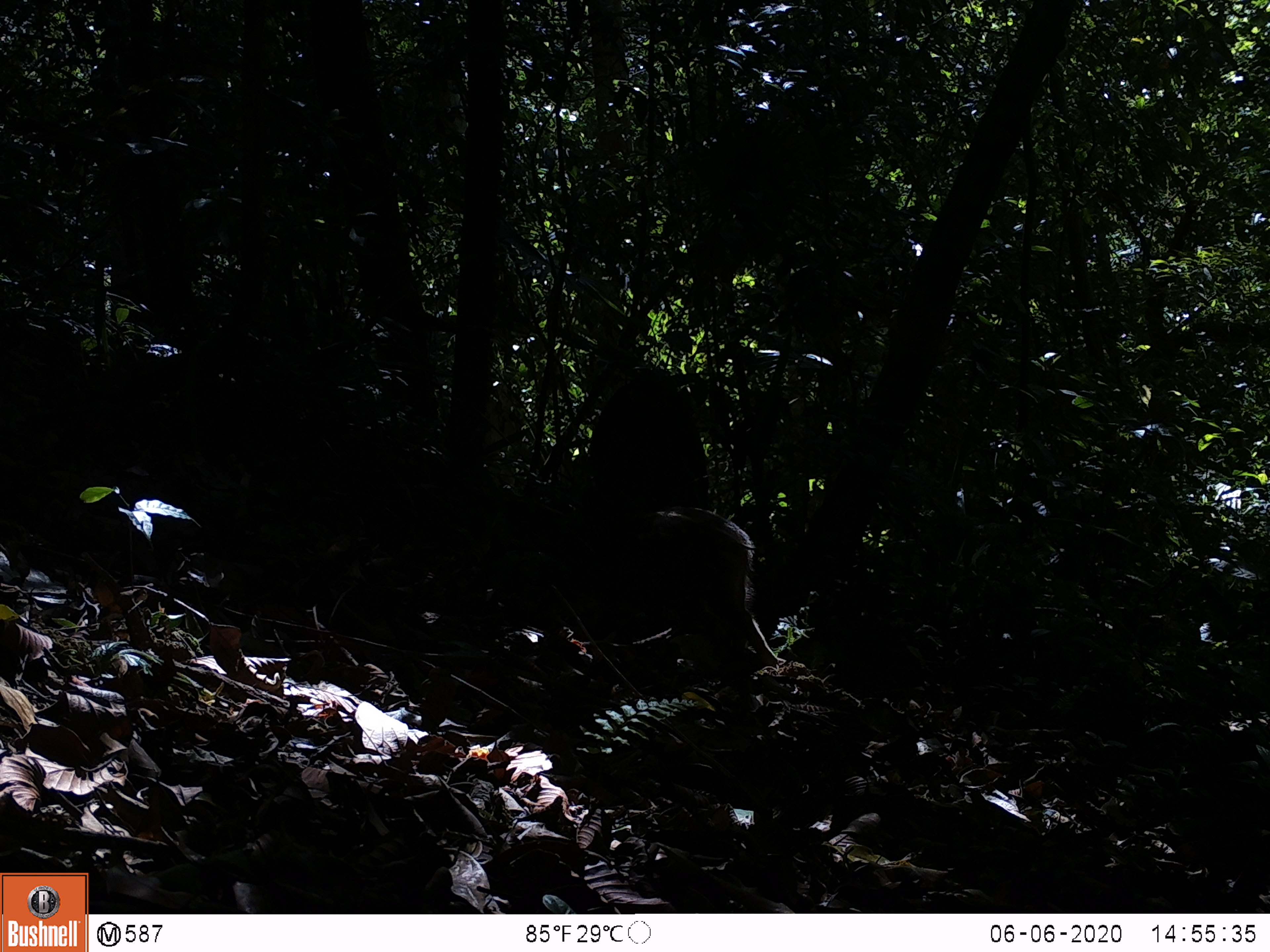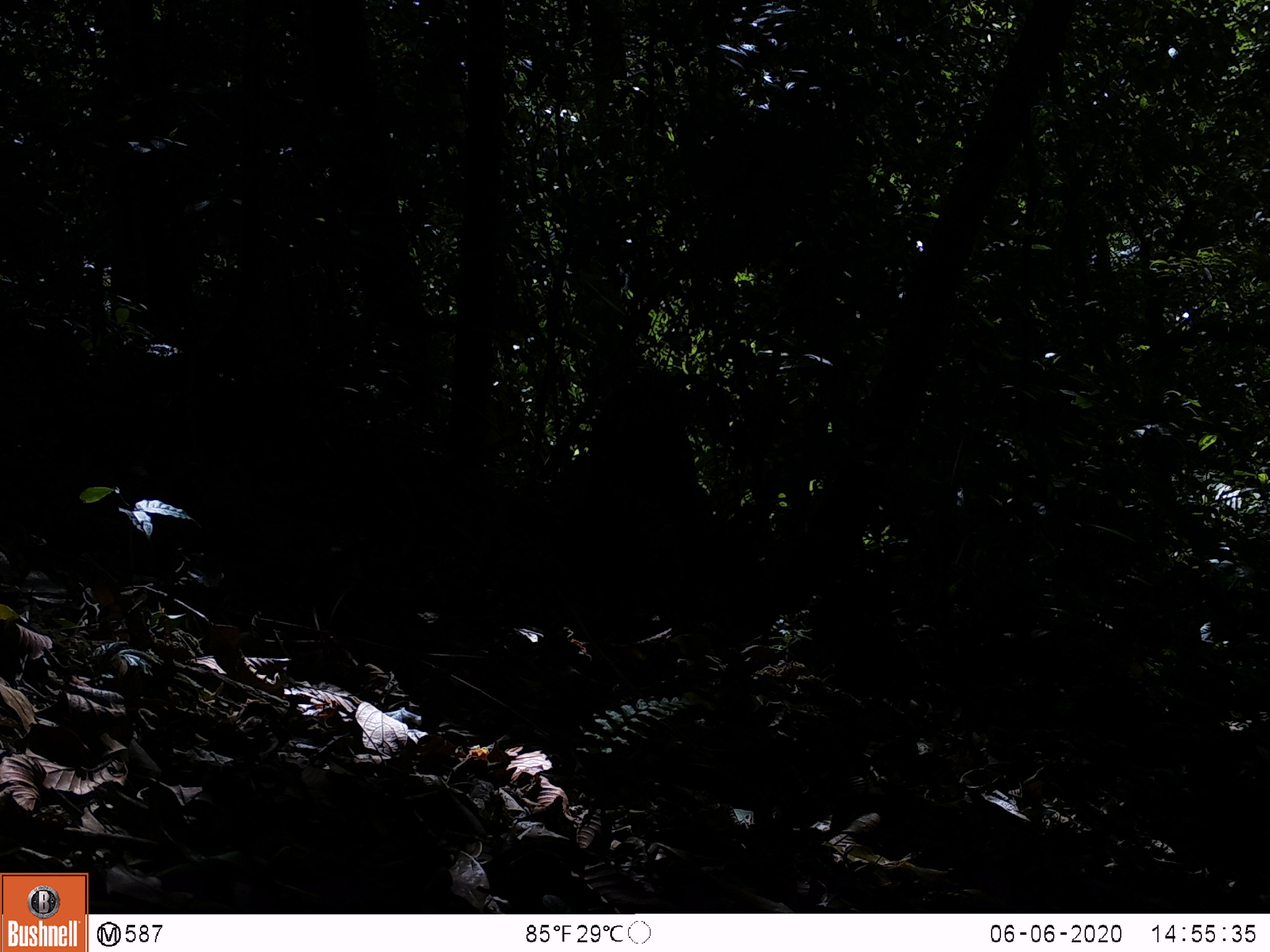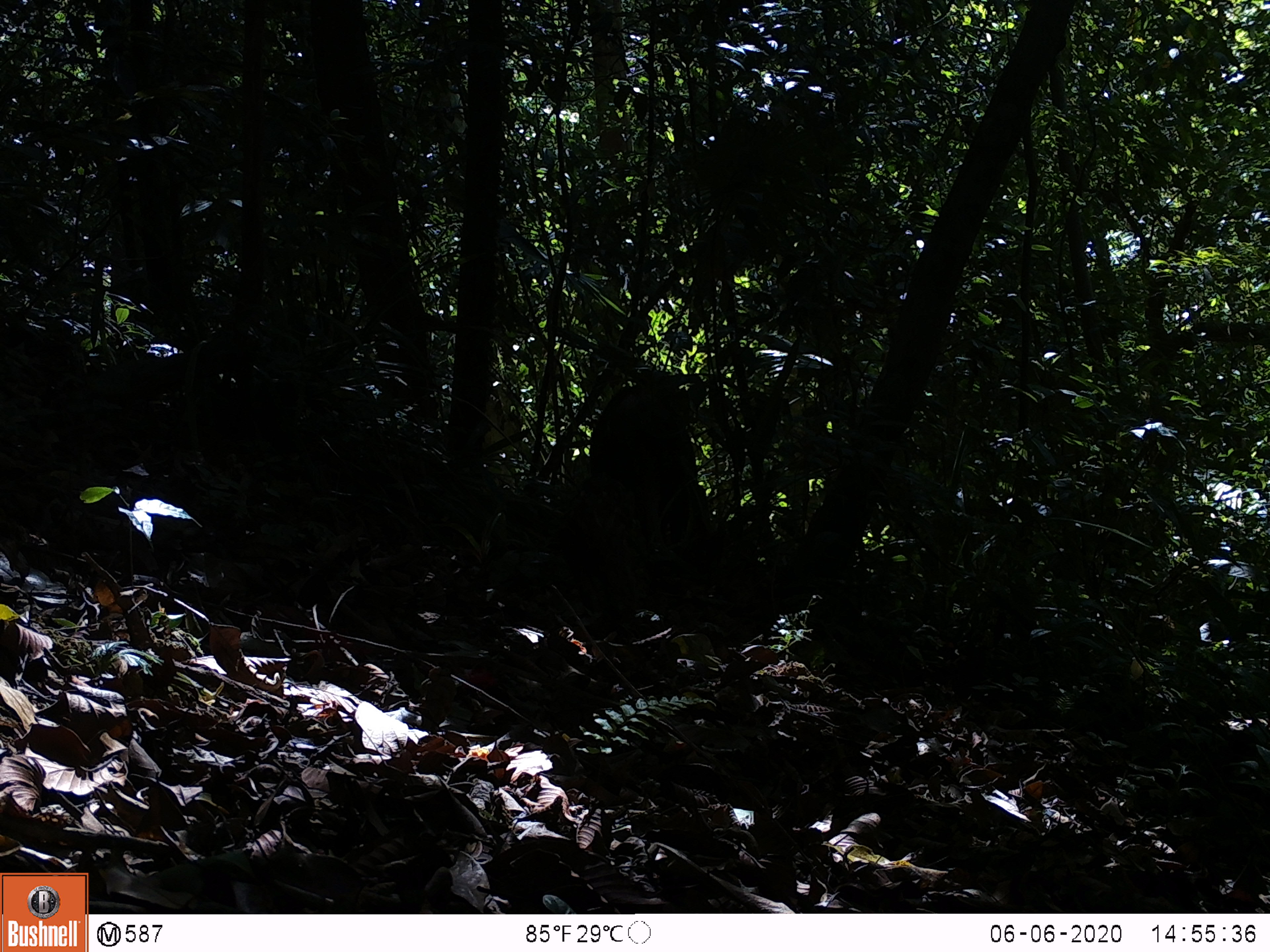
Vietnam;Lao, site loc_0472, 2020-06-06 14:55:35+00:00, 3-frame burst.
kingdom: Animalia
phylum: Chordata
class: Mammalia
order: Artiodactyla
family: Suidae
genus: Sus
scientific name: Sus scrofa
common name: eurasian wild pig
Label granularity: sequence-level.